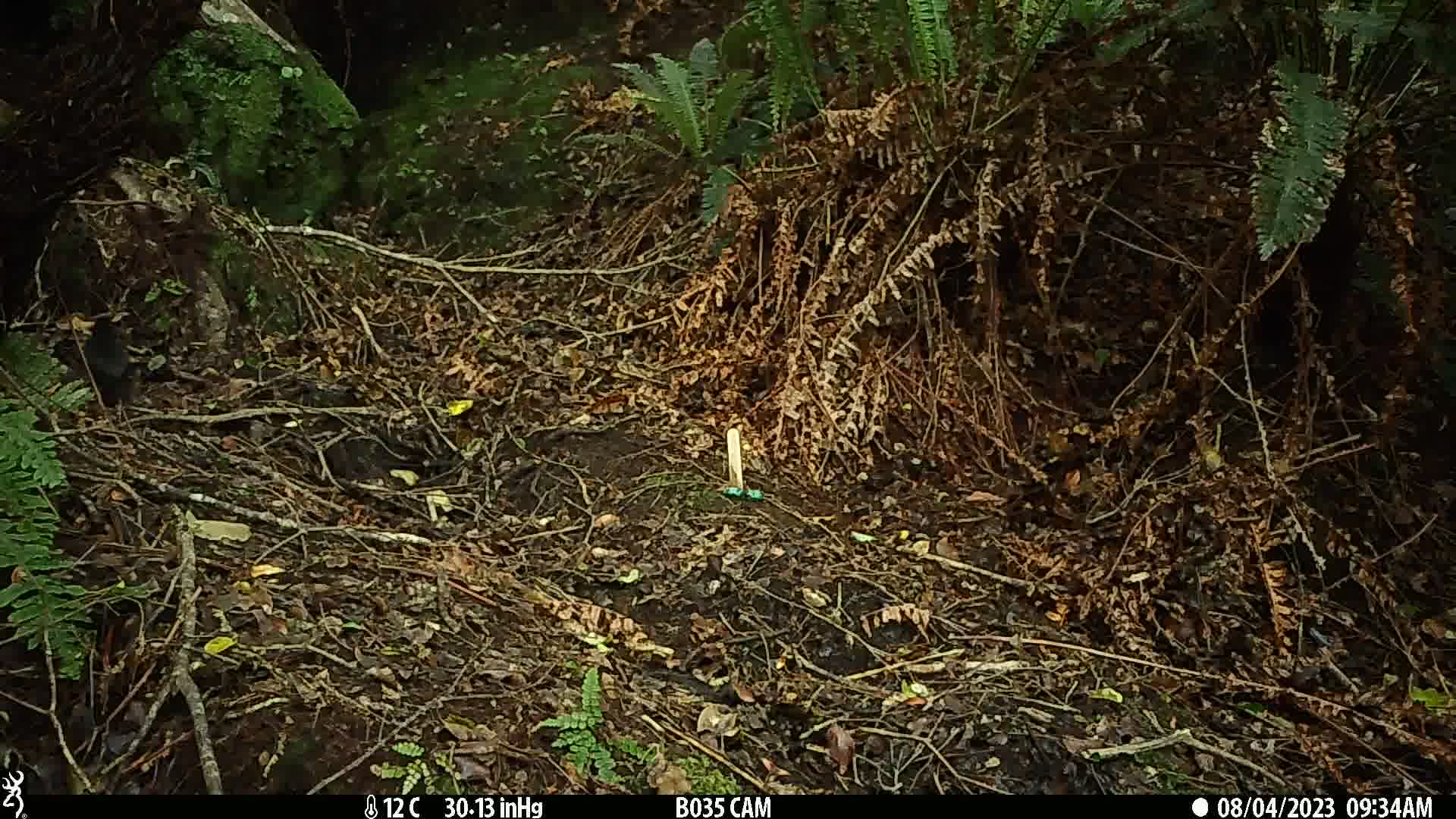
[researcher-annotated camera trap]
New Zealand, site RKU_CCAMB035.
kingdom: Animalia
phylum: Chordata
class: Aves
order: Passeriformes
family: Turdidae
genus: Turdus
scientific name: Turdus merula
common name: eurasian blackbird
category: blackbird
Blackbird (eurasian blackbird) (Turdus merula).